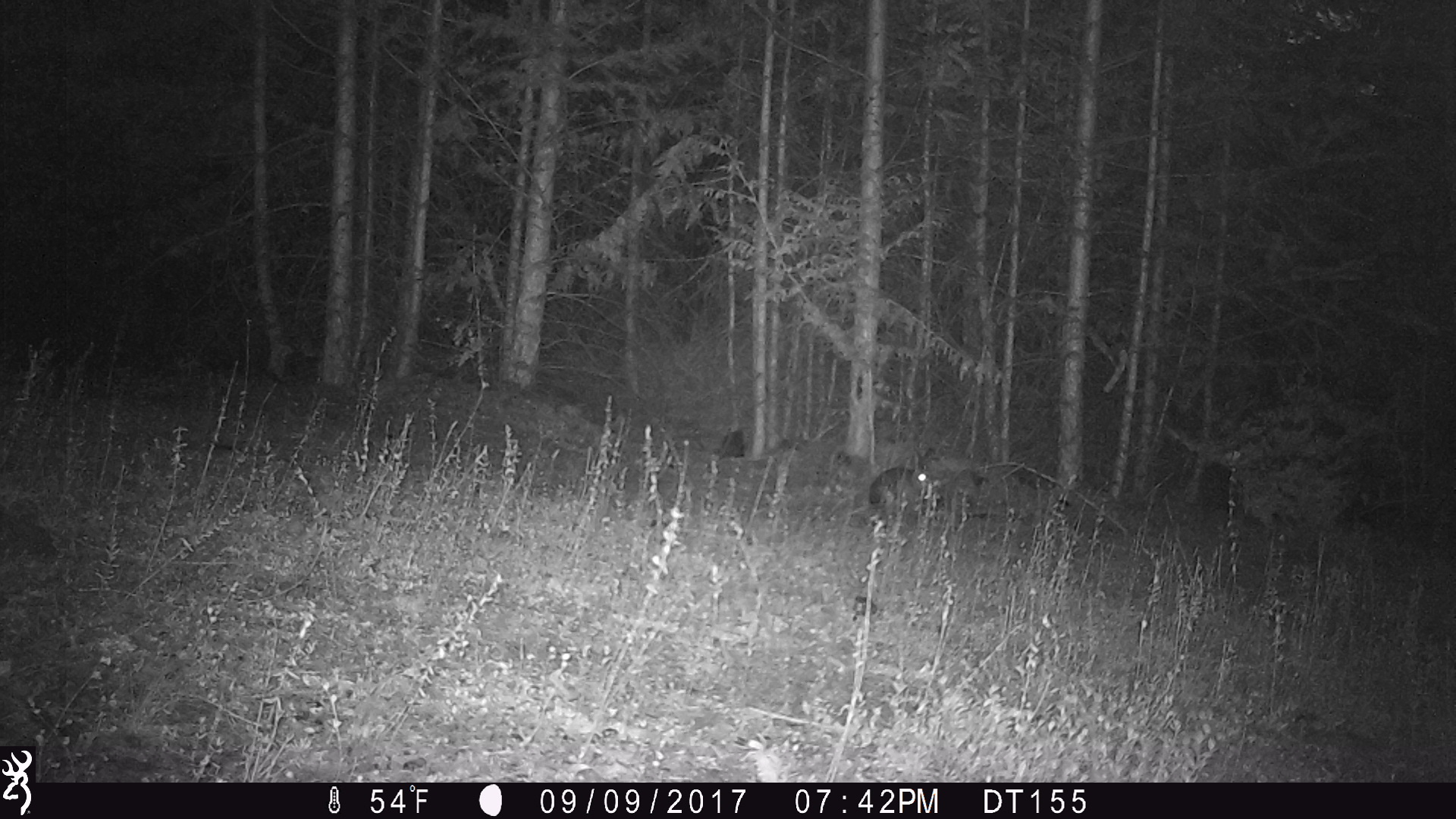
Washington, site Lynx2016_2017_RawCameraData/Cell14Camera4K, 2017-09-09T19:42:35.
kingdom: Animalia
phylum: Chordata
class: Mammalia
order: Lagomorpha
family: Leporidae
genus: Lepus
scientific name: Lepus americanus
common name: snowshoe hare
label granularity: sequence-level